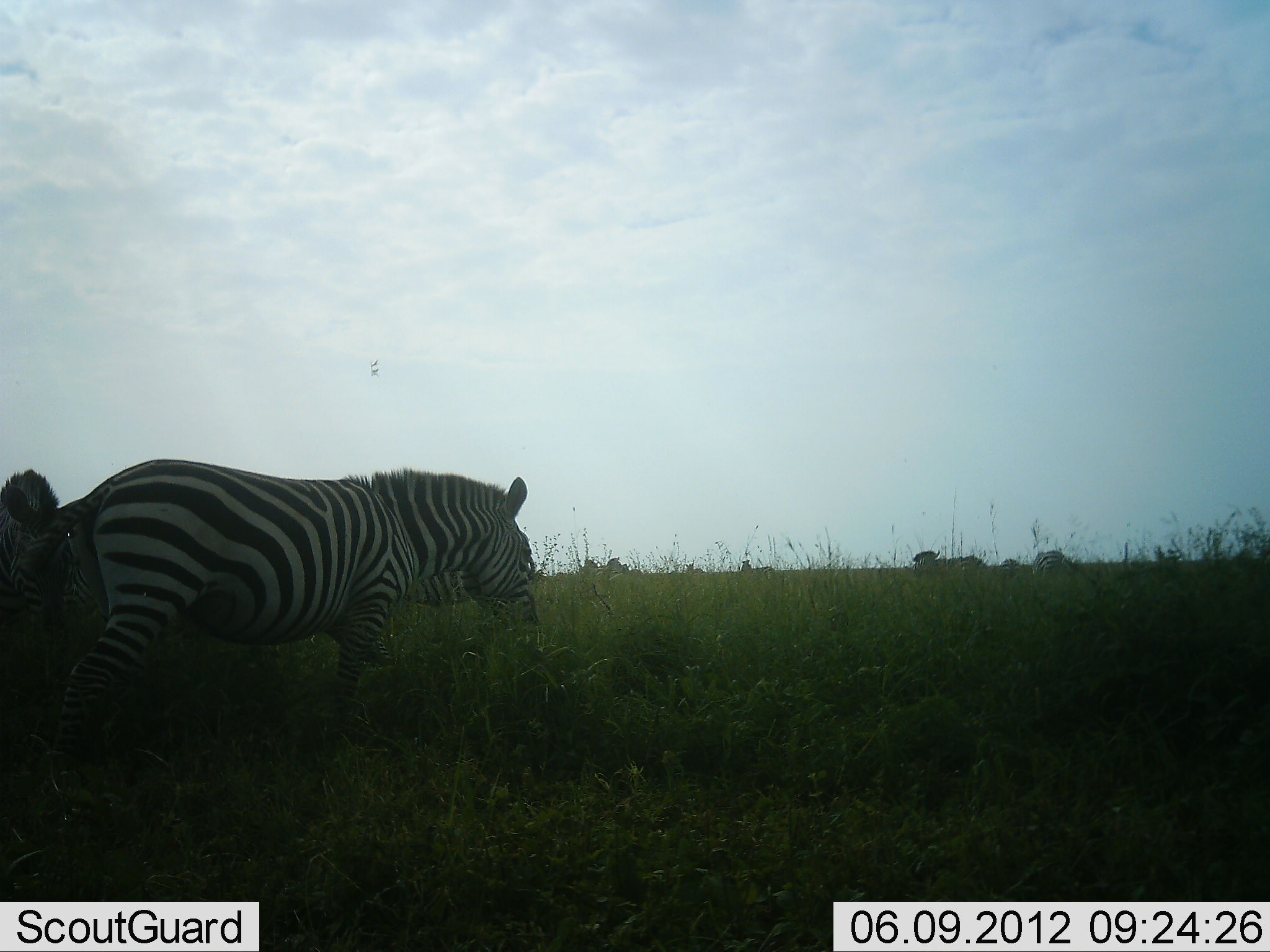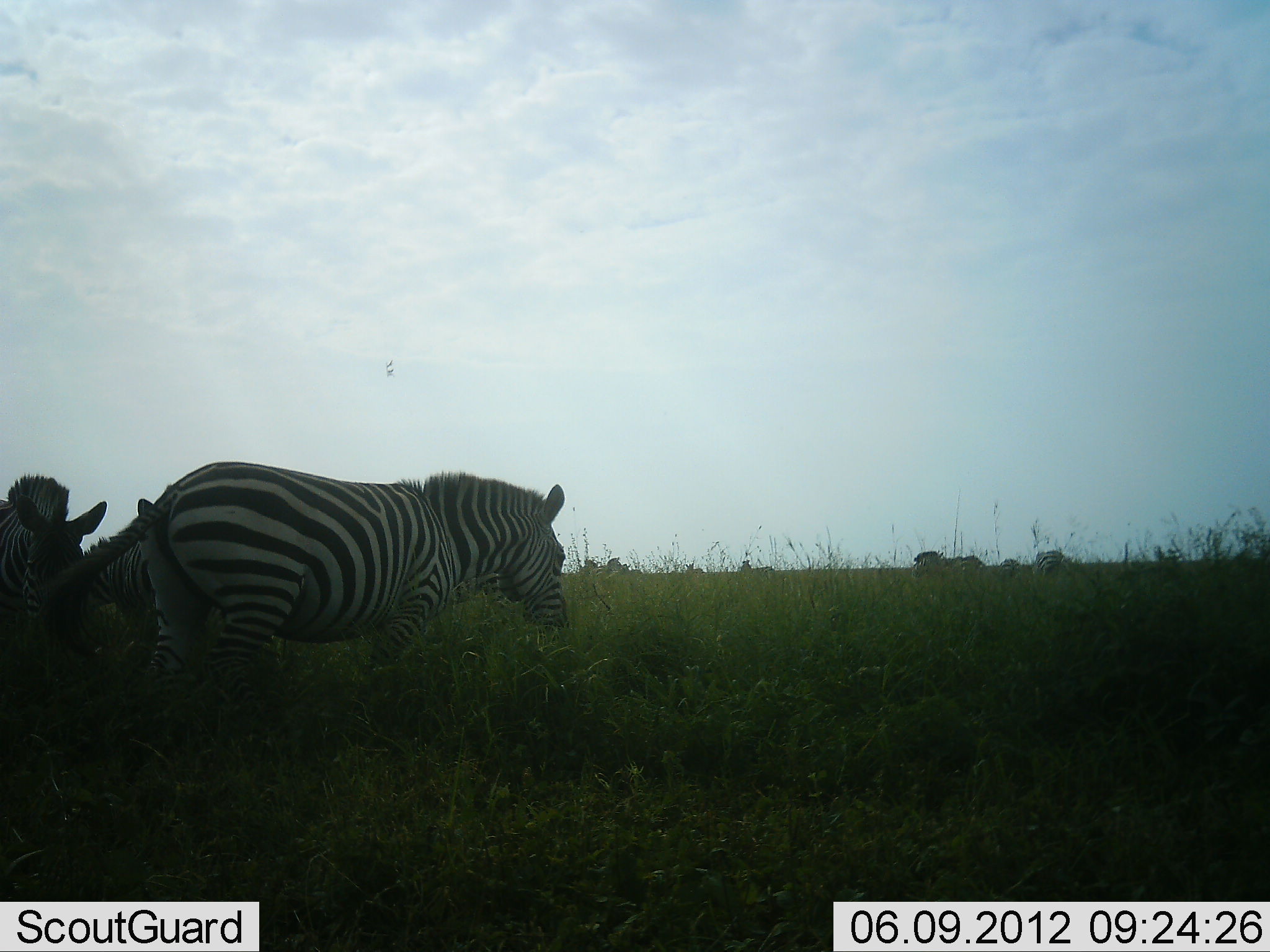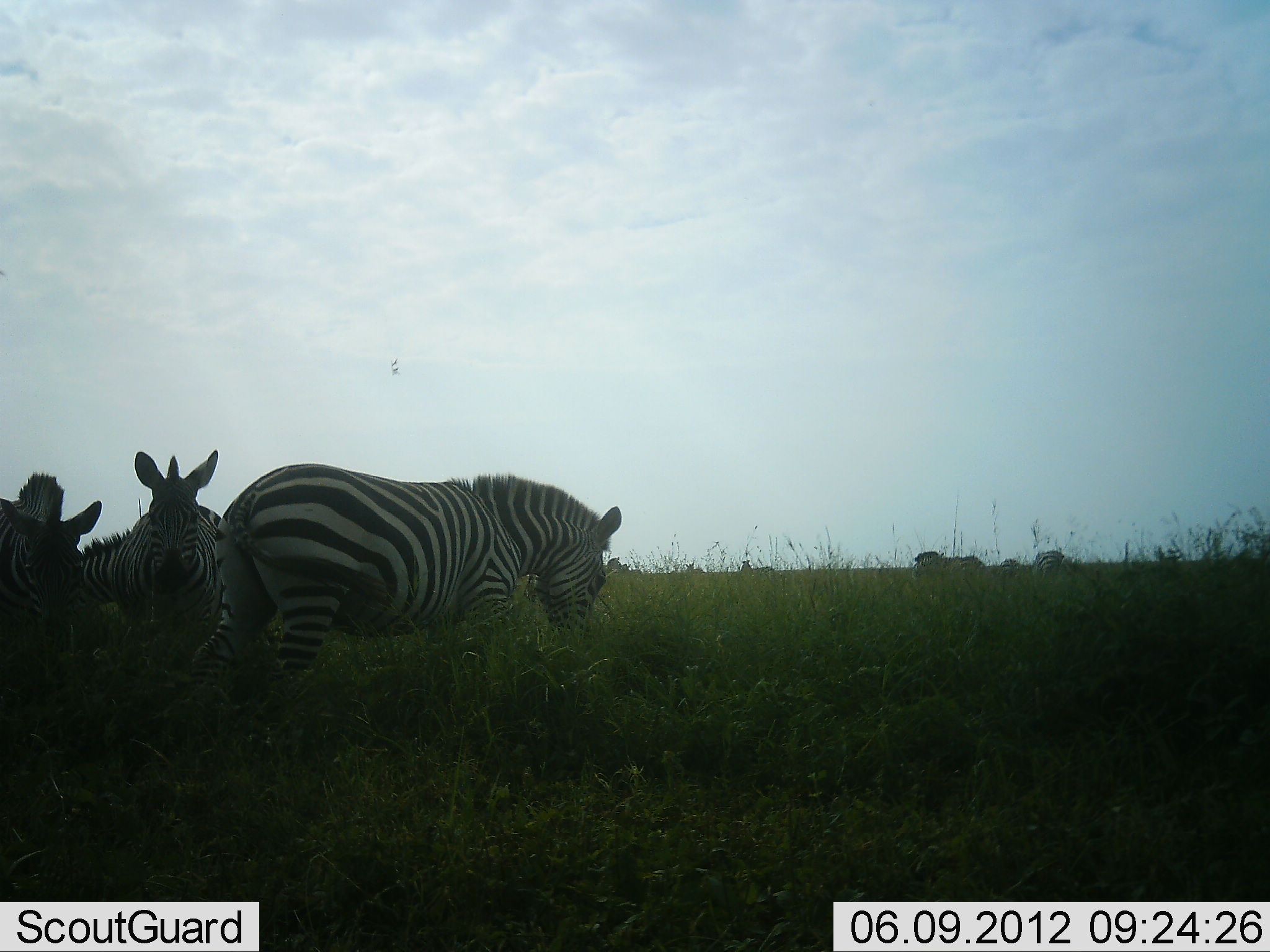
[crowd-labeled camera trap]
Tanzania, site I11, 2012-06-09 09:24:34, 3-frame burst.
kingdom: Animalia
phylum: Chordata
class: Mammalia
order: Perissodactyla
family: Equidae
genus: Equus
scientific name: Equus quagga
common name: plains zebra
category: zebra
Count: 3.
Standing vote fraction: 60%.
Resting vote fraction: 0%.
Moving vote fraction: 60%.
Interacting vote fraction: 0%.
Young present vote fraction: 0%.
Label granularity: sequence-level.